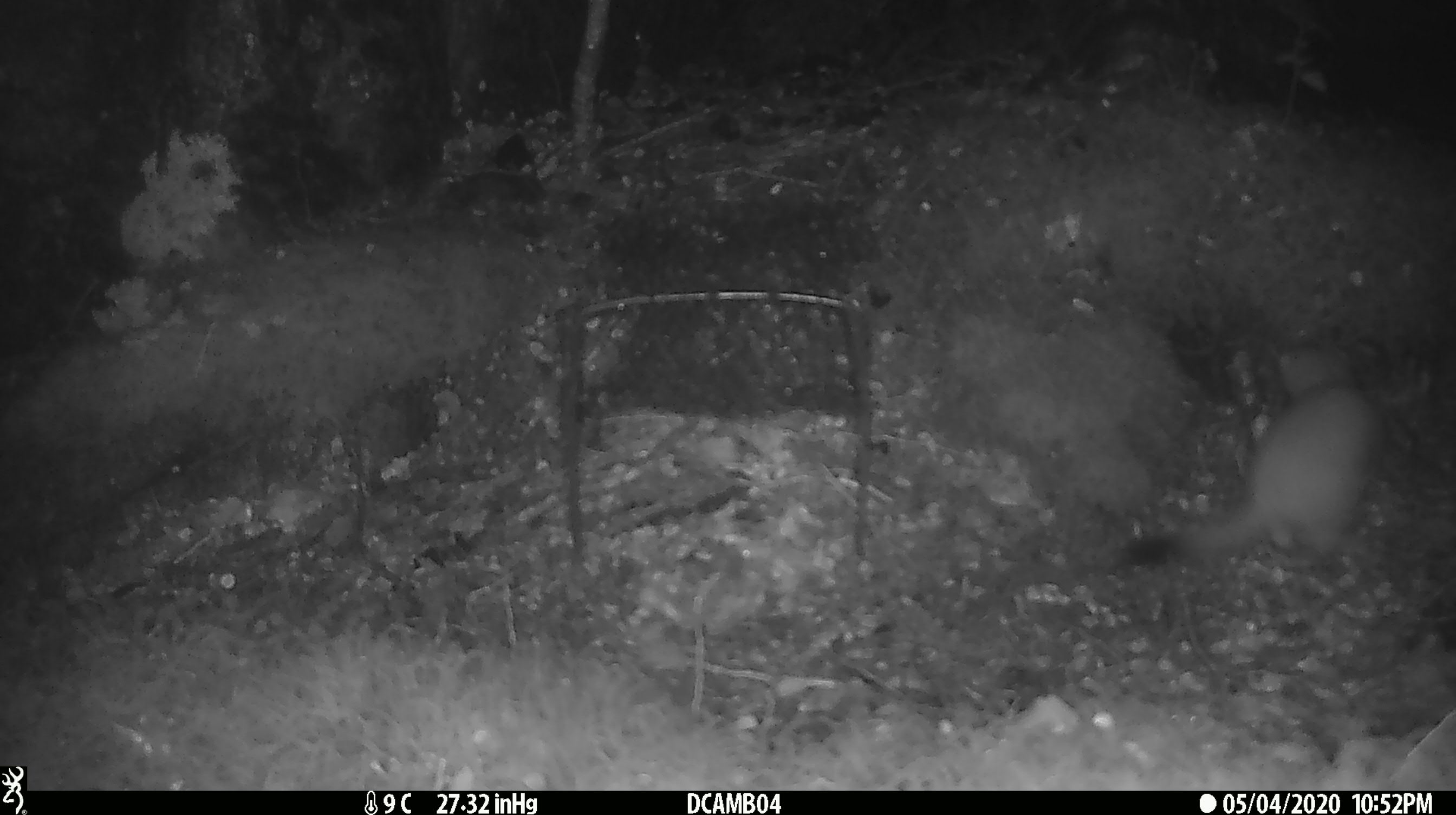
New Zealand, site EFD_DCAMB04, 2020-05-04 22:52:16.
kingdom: Animalia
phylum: Chordata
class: Mammalia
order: Carnivora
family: Mustelidae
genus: Mustela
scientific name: Mustela erminea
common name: stoat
Stoat (Mustela erminea).